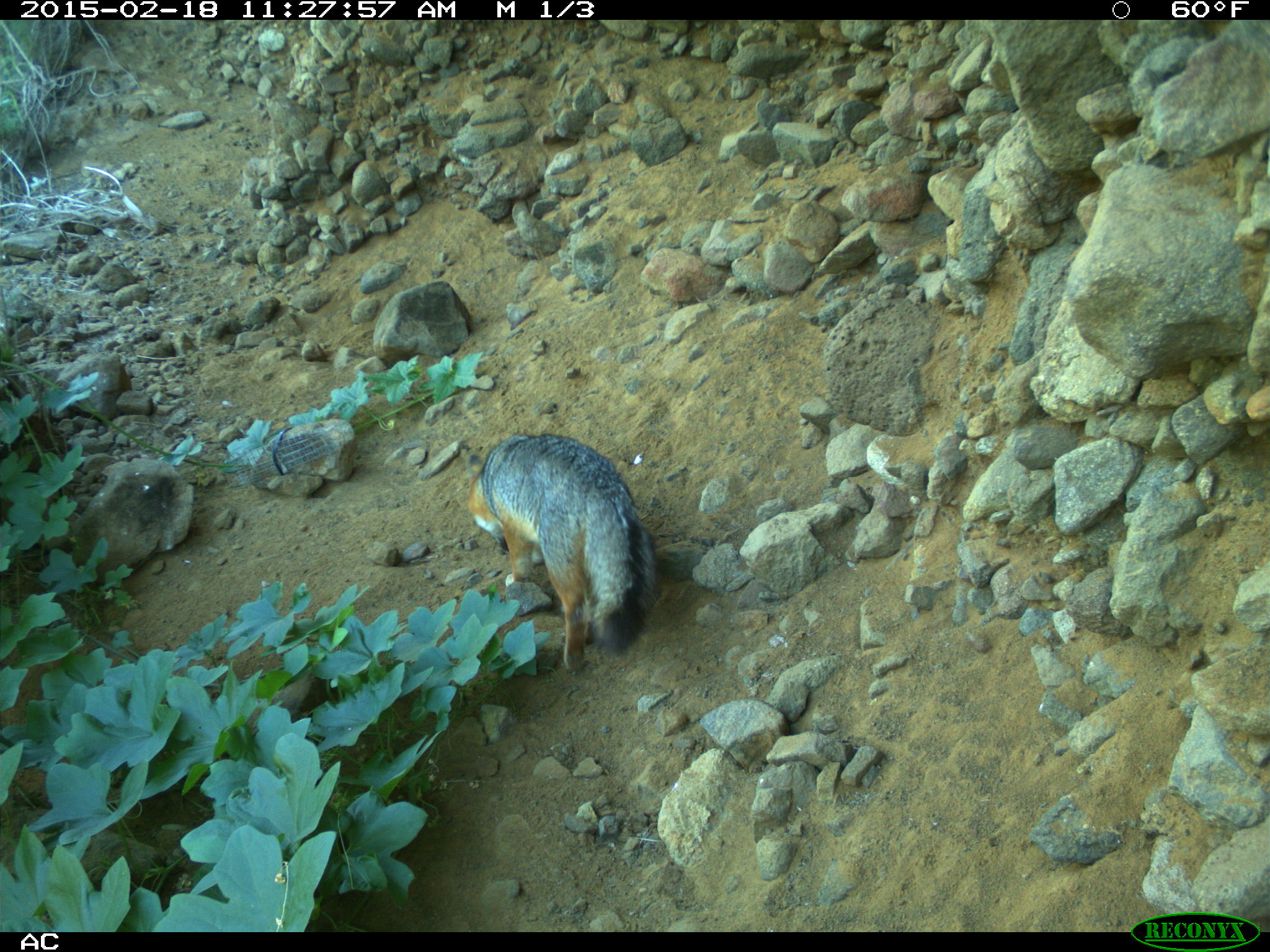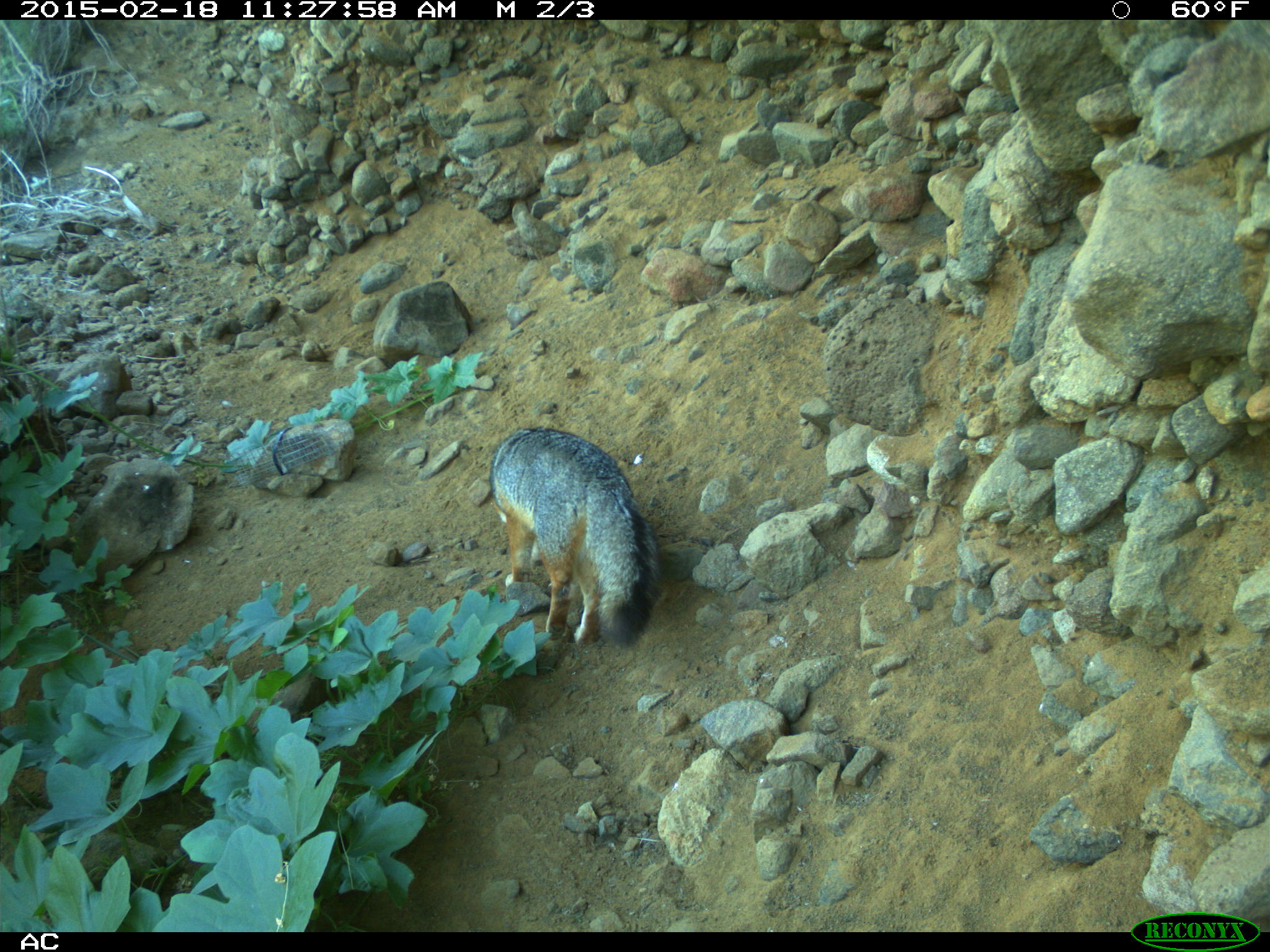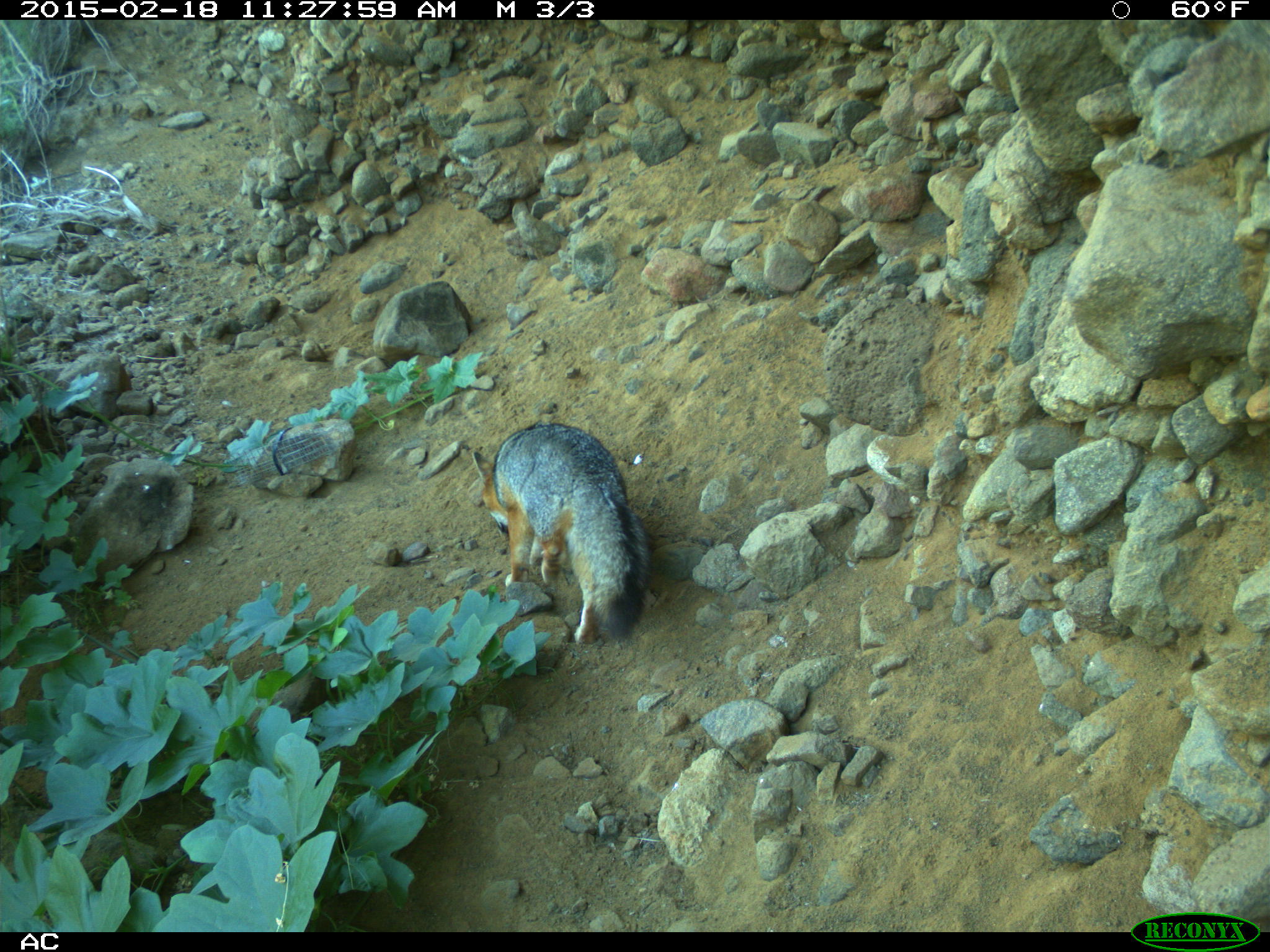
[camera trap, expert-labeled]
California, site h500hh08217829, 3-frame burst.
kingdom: Animalia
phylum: Chordata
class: Mammalia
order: Carnivora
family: Canidae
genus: Urocyon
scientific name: Urocyon littoralis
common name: island fox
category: fox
Fox (island fox) (Urocyon littoralis).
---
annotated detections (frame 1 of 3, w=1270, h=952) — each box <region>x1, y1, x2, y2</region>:
fox: <region>465, 429, 659, 676</region>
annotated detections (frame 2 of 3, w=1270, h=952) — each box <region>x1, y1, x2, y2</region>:
fox: <region>490, 427, 658, 646</region>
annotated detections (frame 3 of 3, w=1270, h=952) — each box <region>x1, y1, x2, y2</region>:
fox: <region>471, 424, 652, 643</region>